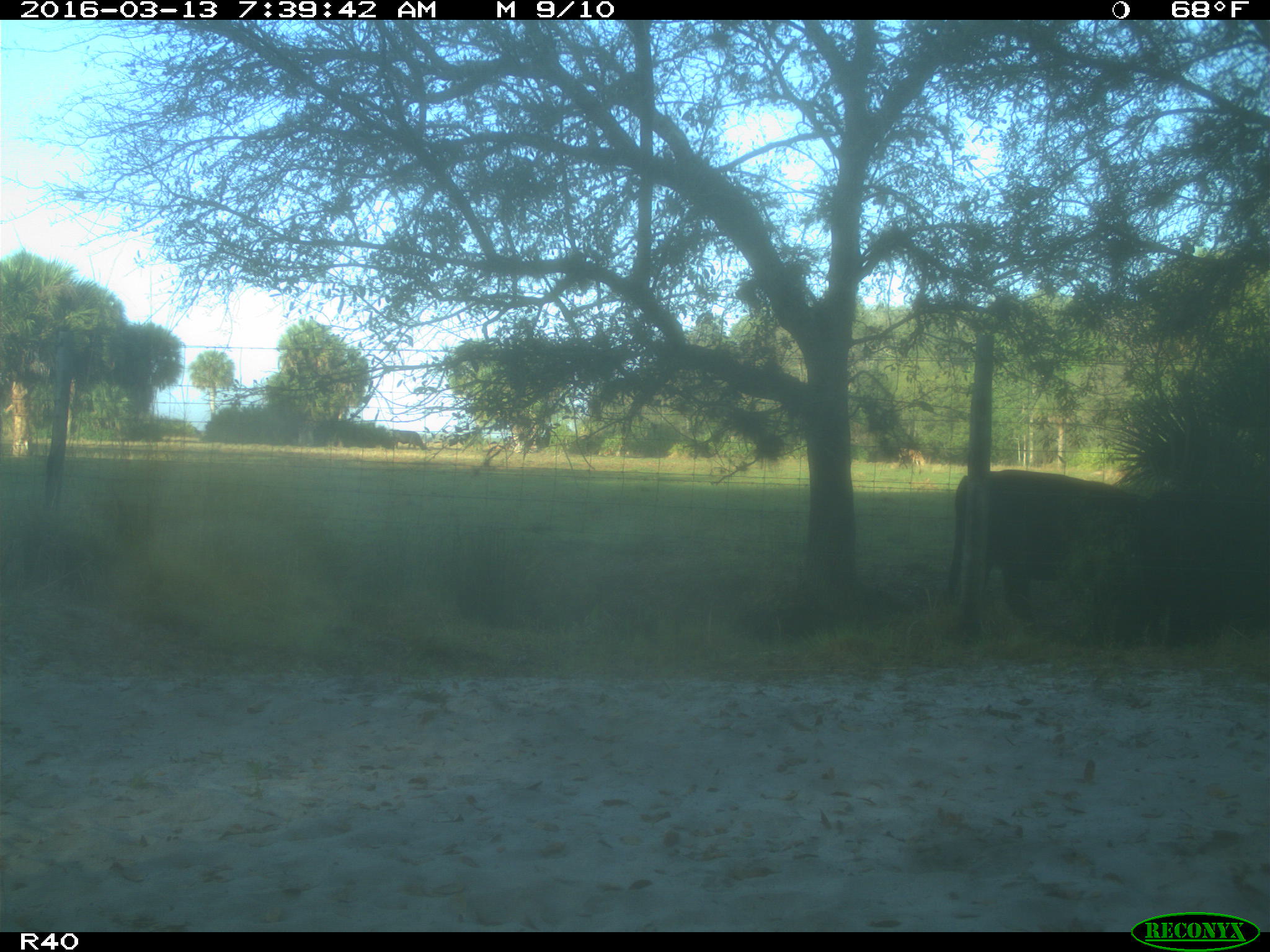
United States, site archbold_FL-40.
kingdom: Animalia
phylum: Chordata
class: Mammalia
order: Artiodactyla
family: Bovidae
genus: Bos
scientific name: Bos taurus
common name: domestic cow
Bos taurus (domestic cow).